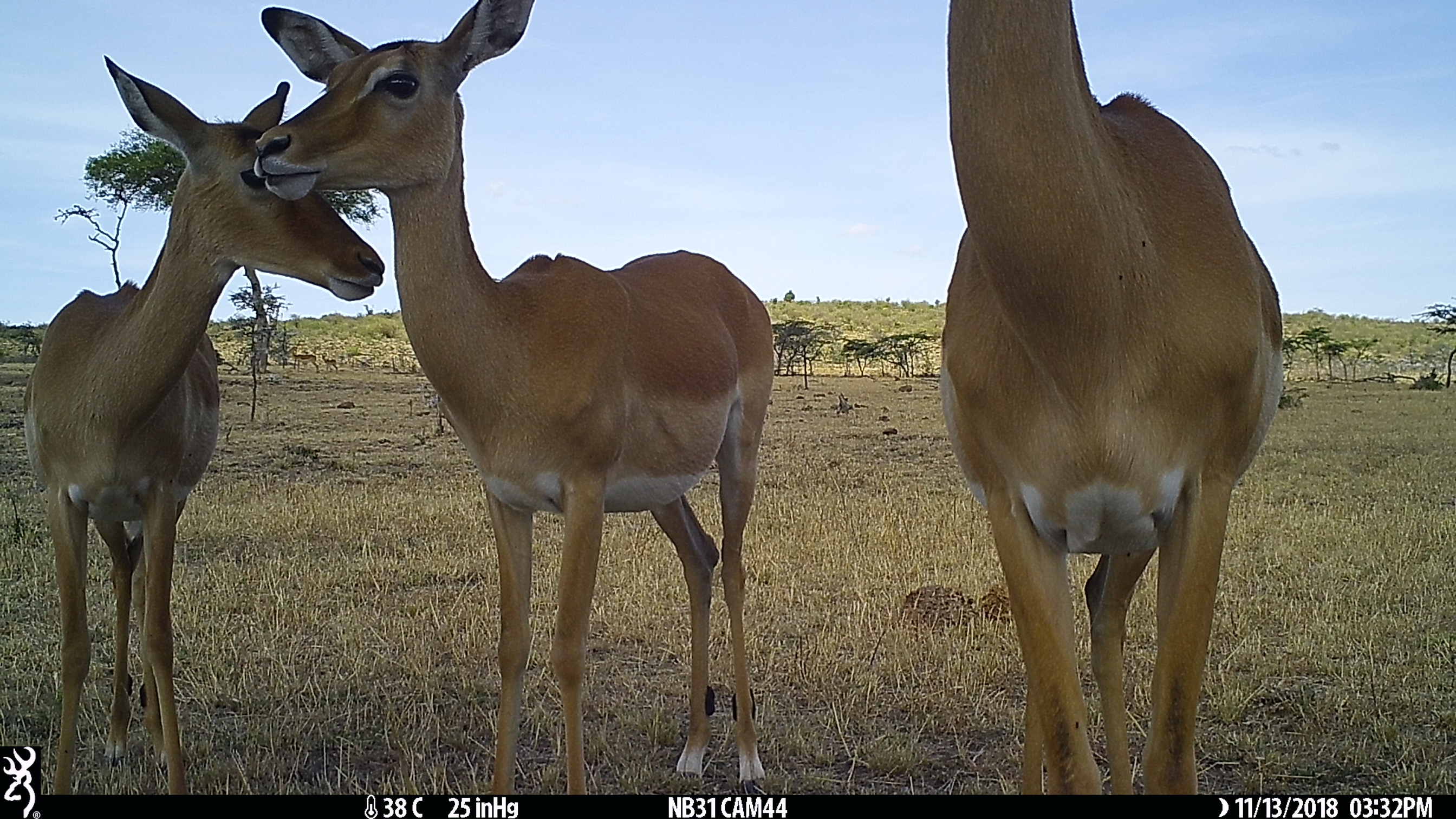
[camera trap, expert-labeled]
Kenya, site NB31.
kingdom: Animalia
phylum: Chordata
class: Mammalia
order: Artiodactyla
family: Bovidae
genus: Aepyceros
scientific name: Aepyceros melampus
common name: impala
Impala (Aepyceros melampus).